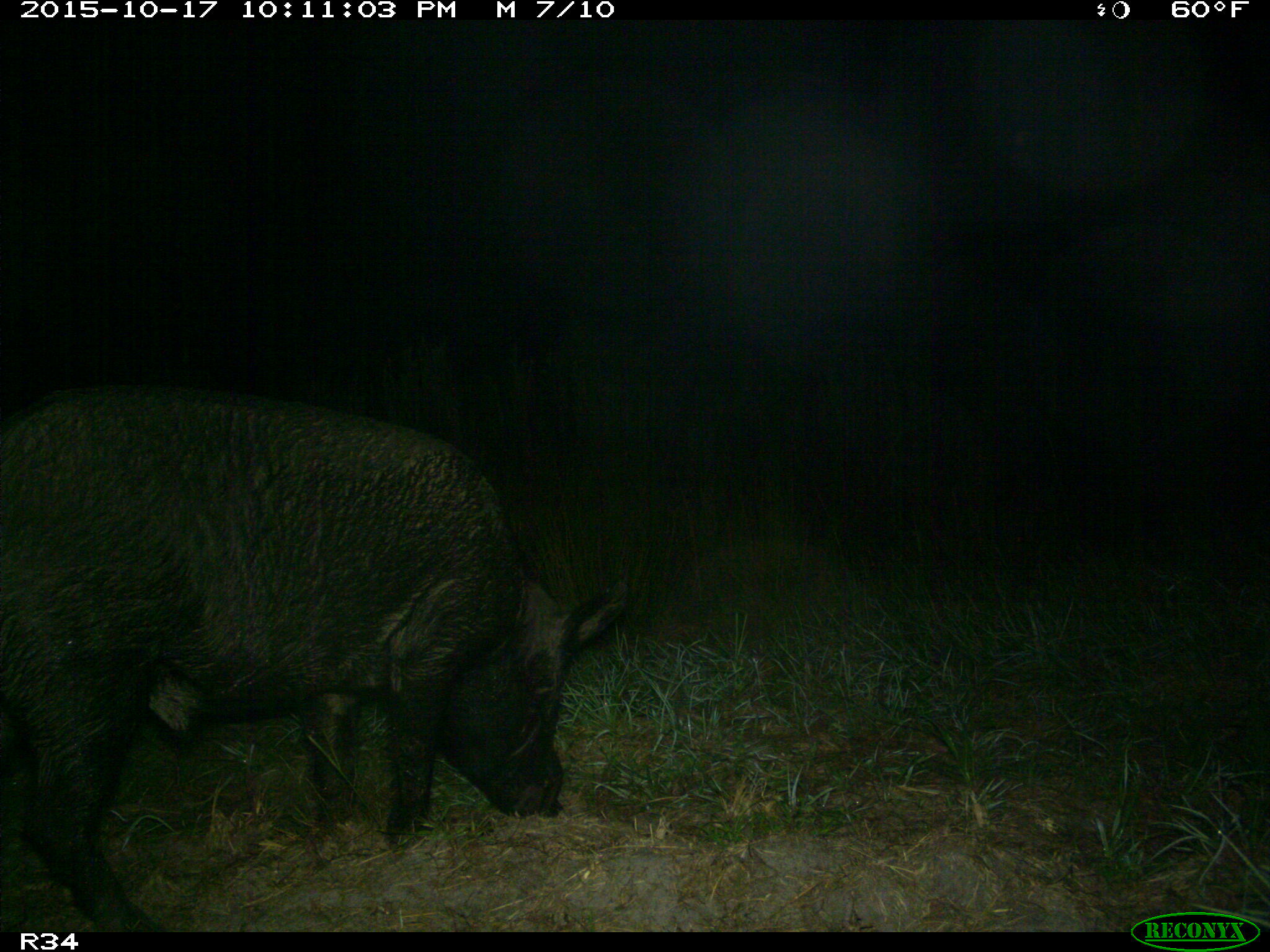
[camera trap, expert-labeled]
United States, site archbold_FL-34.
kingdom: Animalia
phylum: Chordata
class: Mammalia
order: Artiodactyla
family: Suidae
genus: Sus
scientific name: Sus scrofa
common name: wild boar